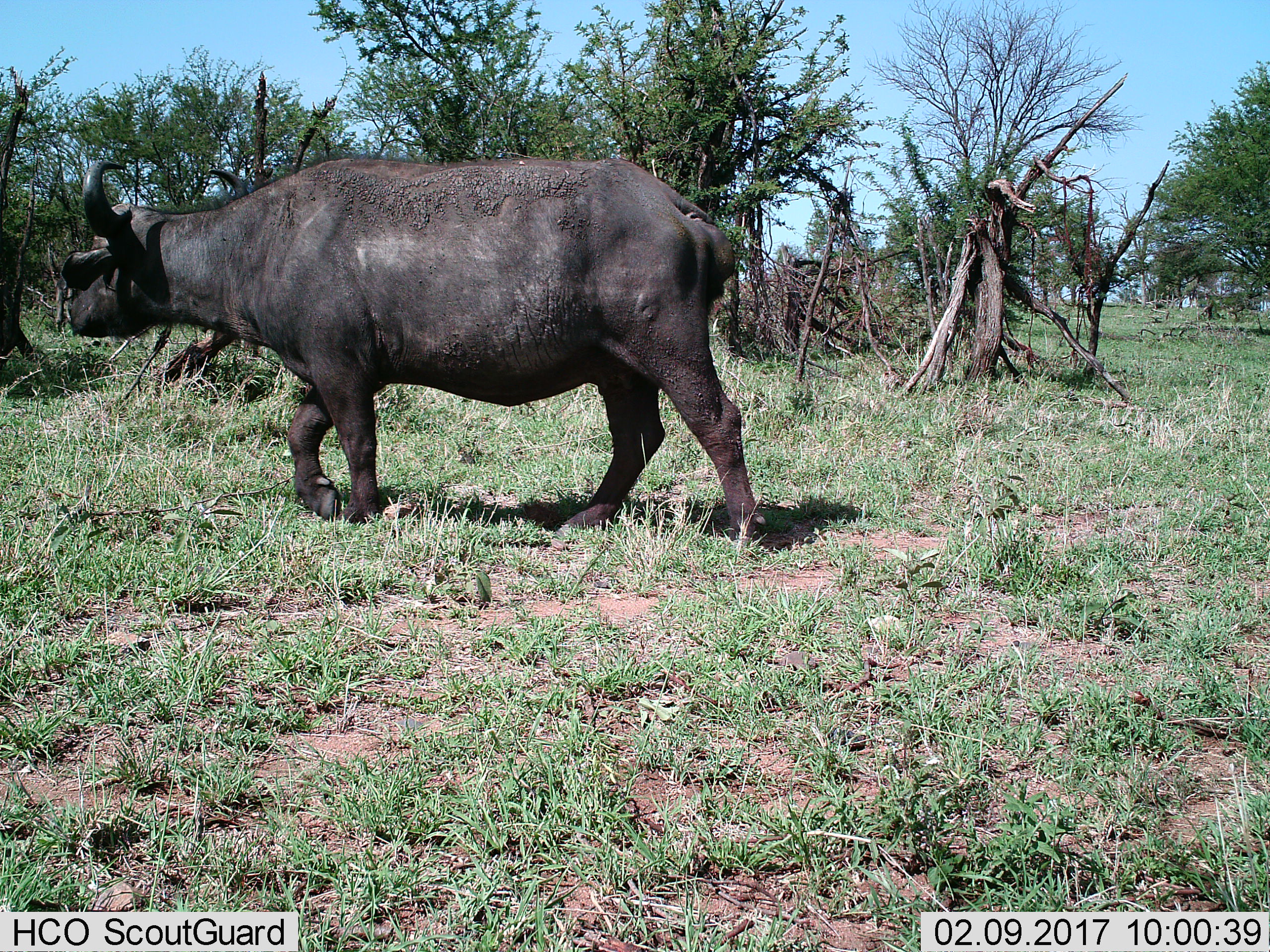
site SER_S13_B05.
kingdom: Animalia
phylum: Chordata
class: Mammalia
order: Artiodactyla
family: Bovidae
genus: Syncerus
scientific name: Syncerus caffer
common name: african buffalo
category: buffalo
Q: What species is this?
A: Buffalo (african buffalo) (Syncerus caffer).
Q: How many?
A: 1.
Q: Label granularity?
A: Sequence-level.